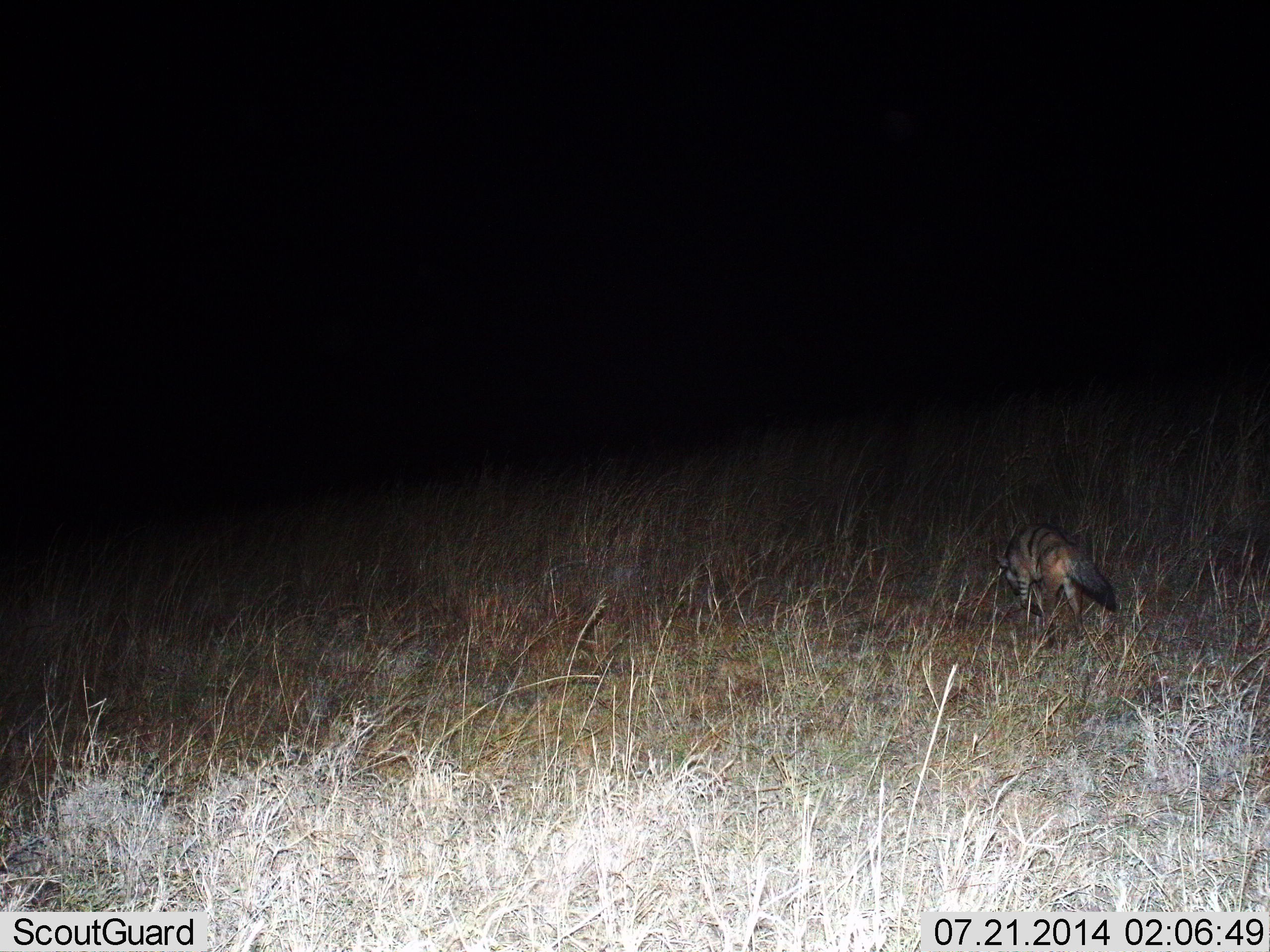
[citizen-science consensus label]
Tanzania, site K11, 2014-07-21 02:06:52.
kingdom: Animalia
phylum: Chordata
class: Mammalia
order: Carnivora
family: Hyaenidae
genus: Proteles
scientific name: Proteles cristatus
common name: aardwolf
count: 1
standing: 20%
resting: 0%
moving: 80%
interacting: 0%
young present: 0%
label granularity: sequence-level